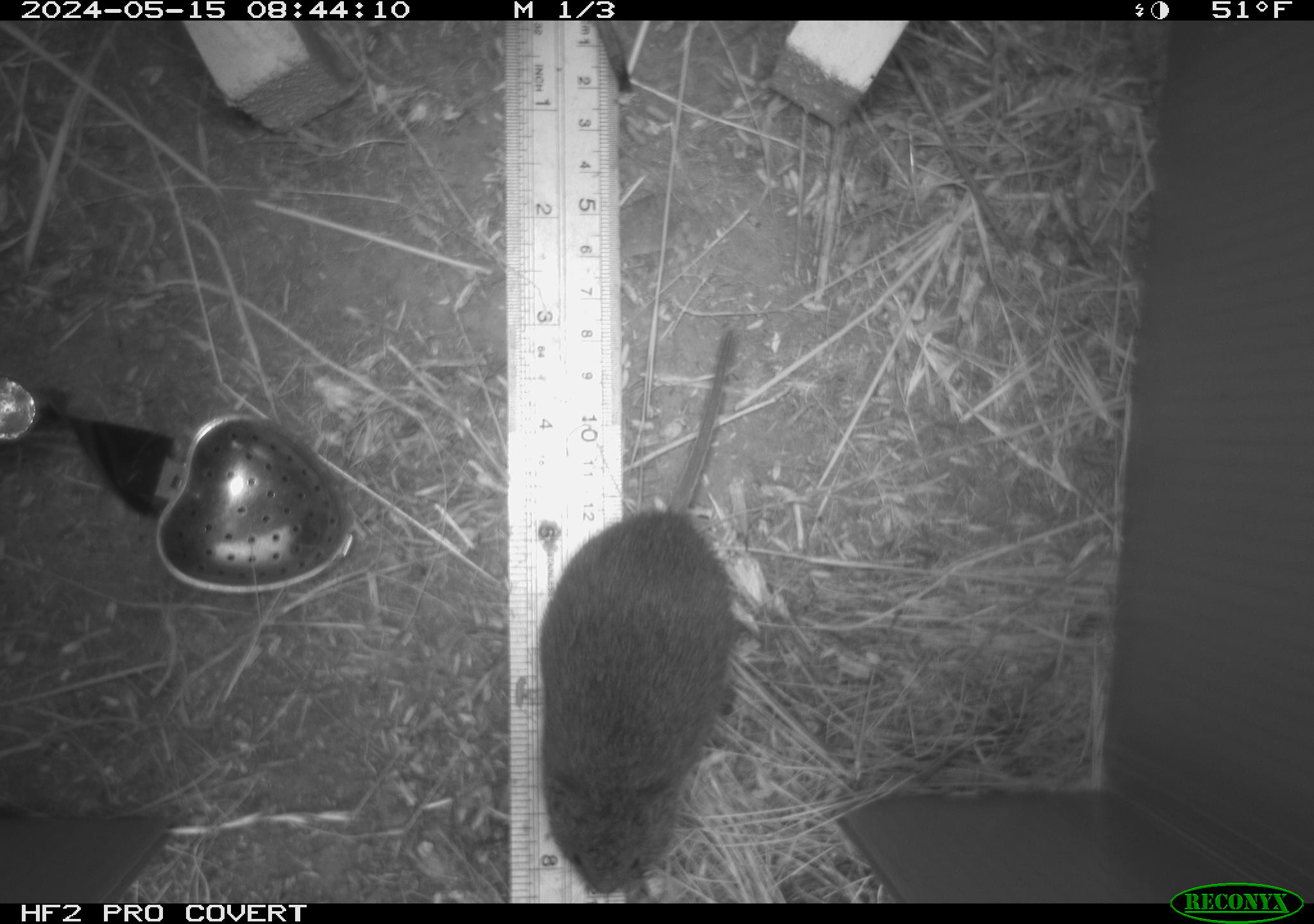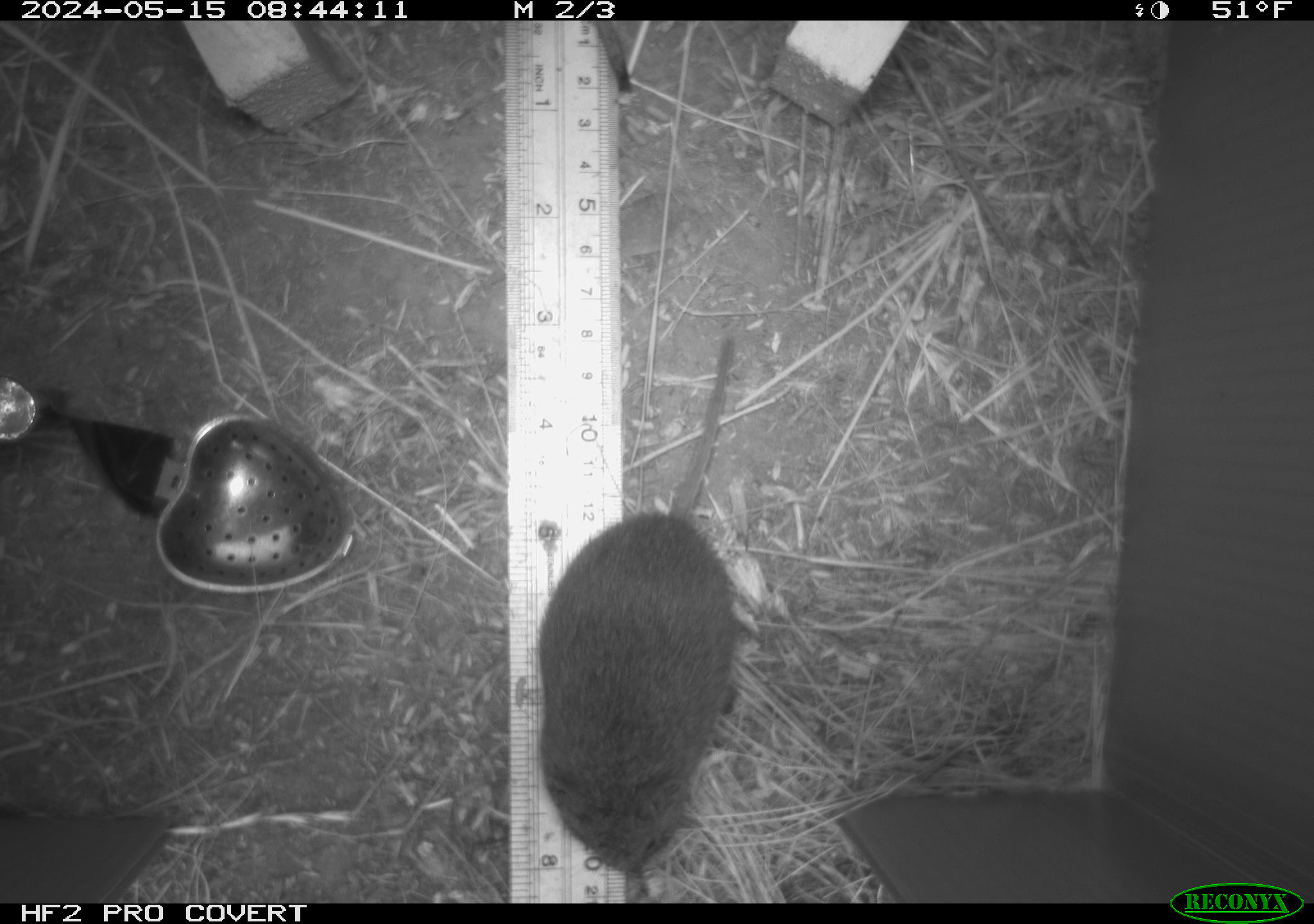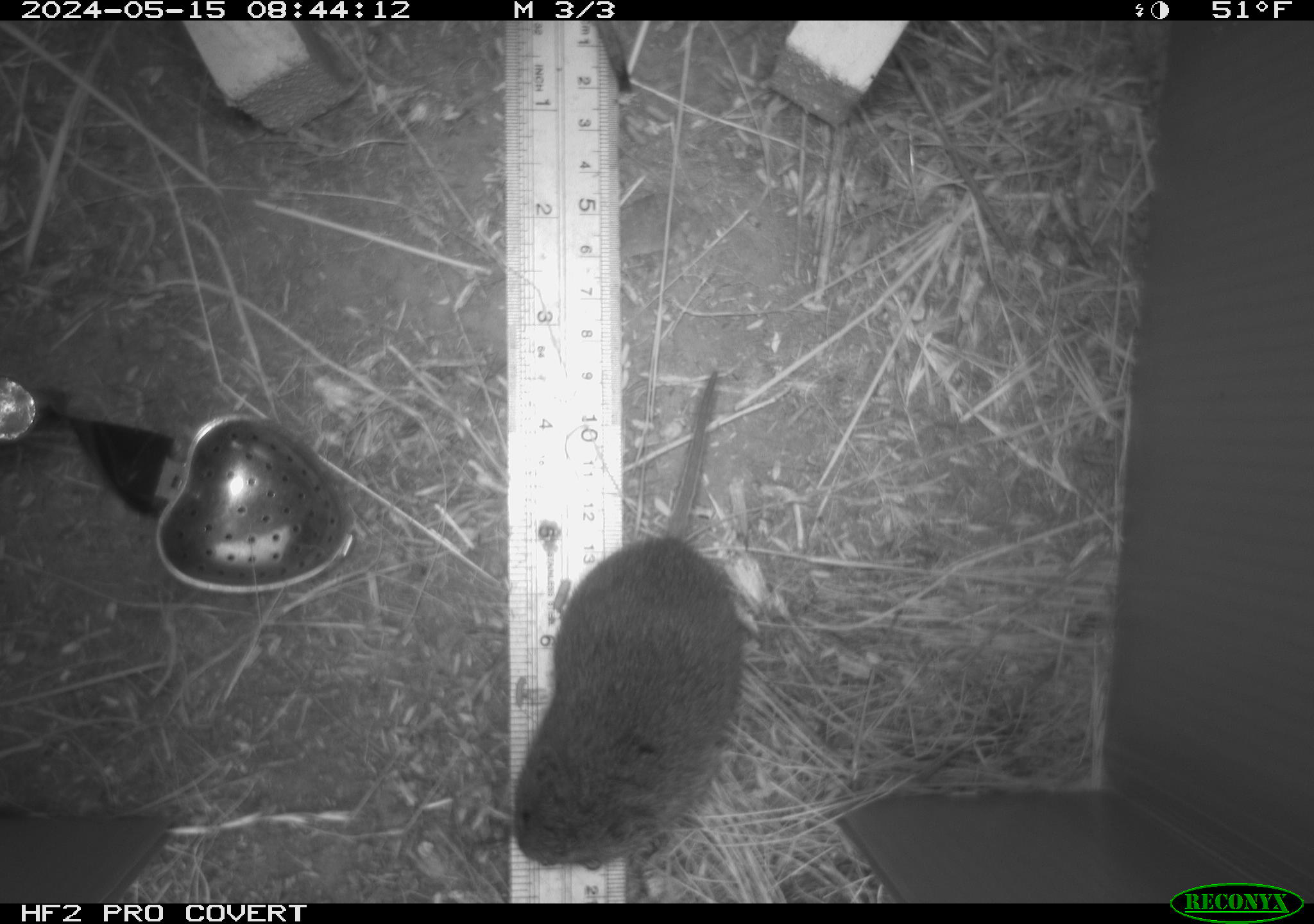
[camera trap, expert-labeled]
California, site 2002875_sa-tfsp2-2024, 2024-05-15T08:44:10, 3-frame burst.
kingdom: Animalia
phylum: Chordata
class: Mammalia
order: Rodentia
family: Cricetidae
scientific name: Arvicolinae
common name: voles, lemmings, and muskrats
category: arvicolinae subfamily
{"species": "arvicolinae subfamily (voles, lemmings, and muskrats) (Arvicolinae)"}